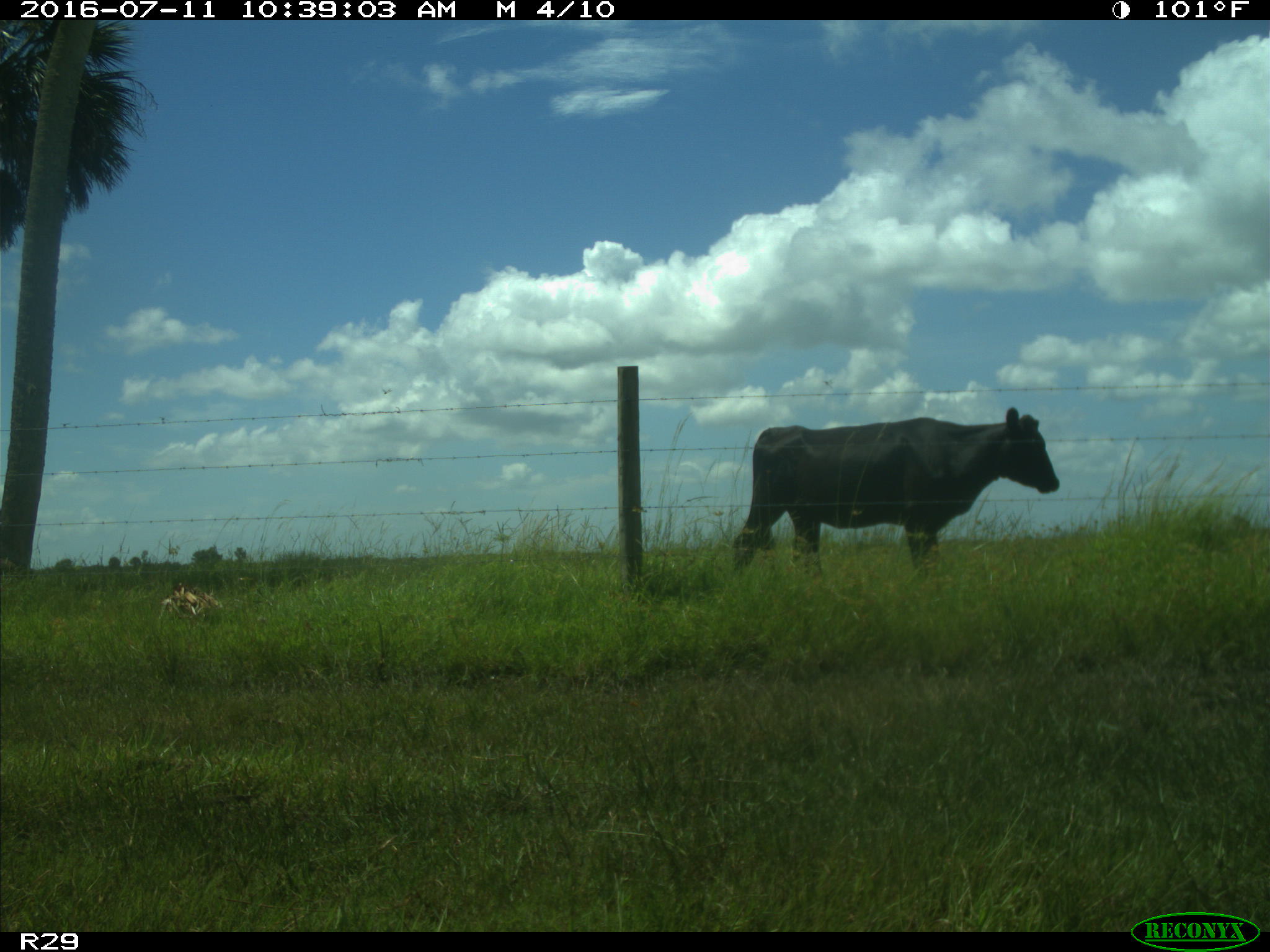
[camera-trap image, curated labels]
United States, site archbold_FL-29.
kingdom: Animalia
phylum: Chordata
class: Mammalia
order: Artiodactyla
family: Bovidae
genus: Bos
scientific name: Bos taurus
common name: domestic cow